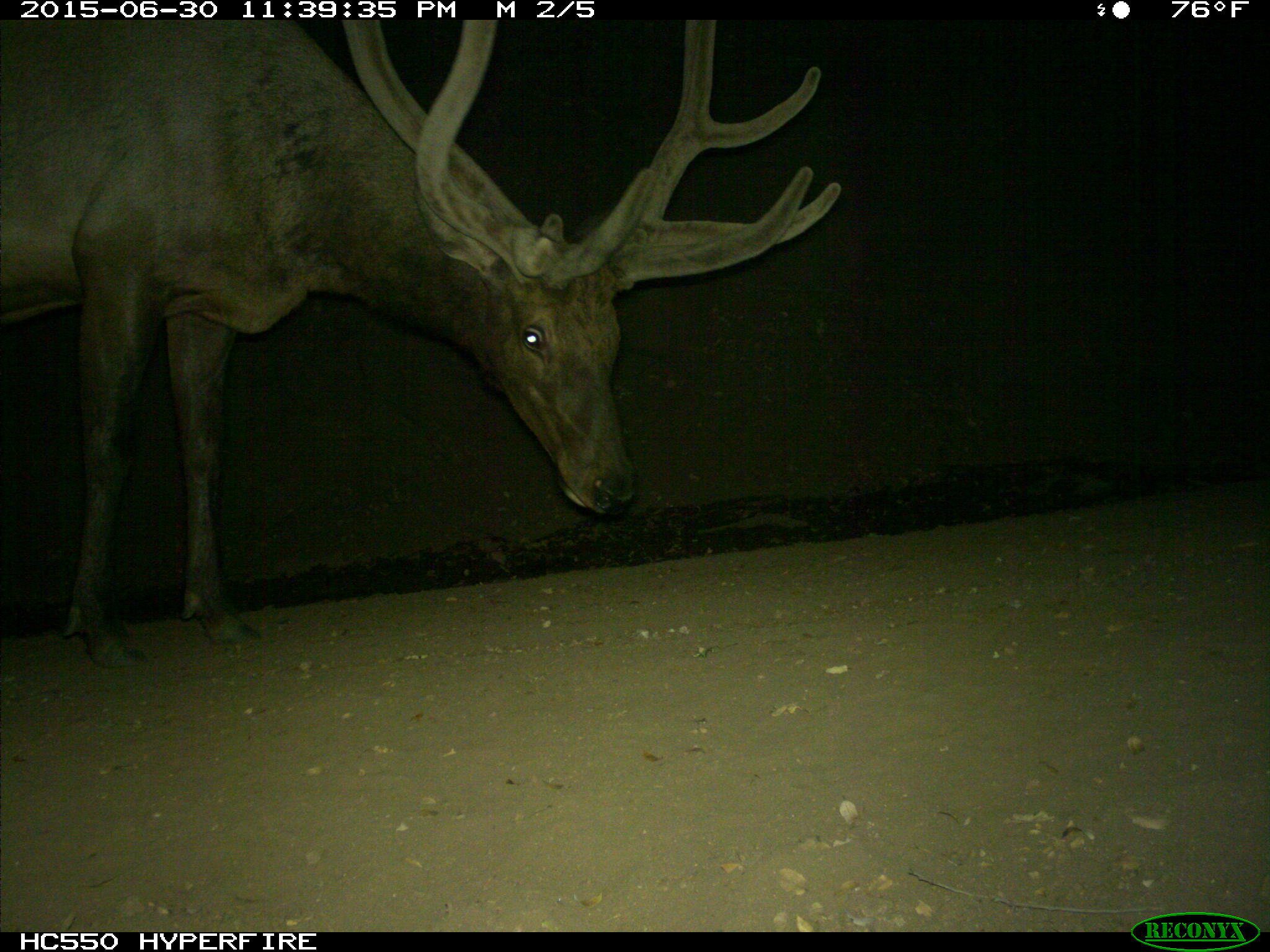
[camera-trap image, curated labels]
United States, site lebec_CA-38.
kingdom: Animalia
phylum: Chordata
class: Mammalia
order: Artiodactyla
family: Cervidae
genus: Cervus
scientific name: Cervus canadensis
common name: elk